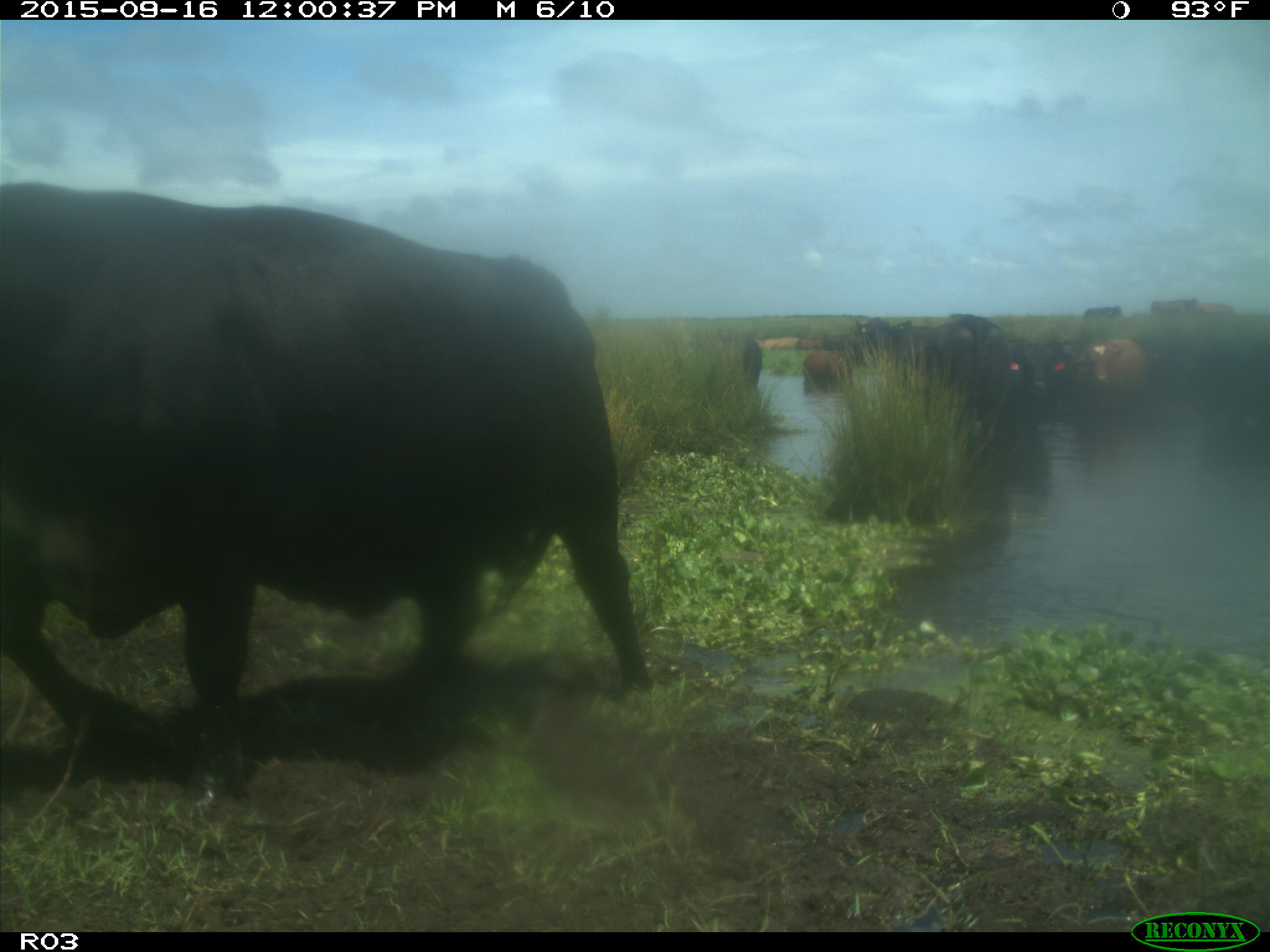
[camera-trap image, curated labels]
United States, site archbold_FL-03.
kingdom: Animalia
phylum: Chordata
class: Mammalia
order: Artiodactyla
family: Bovidae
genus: Bos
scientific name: Bos taurus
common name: domestic cow